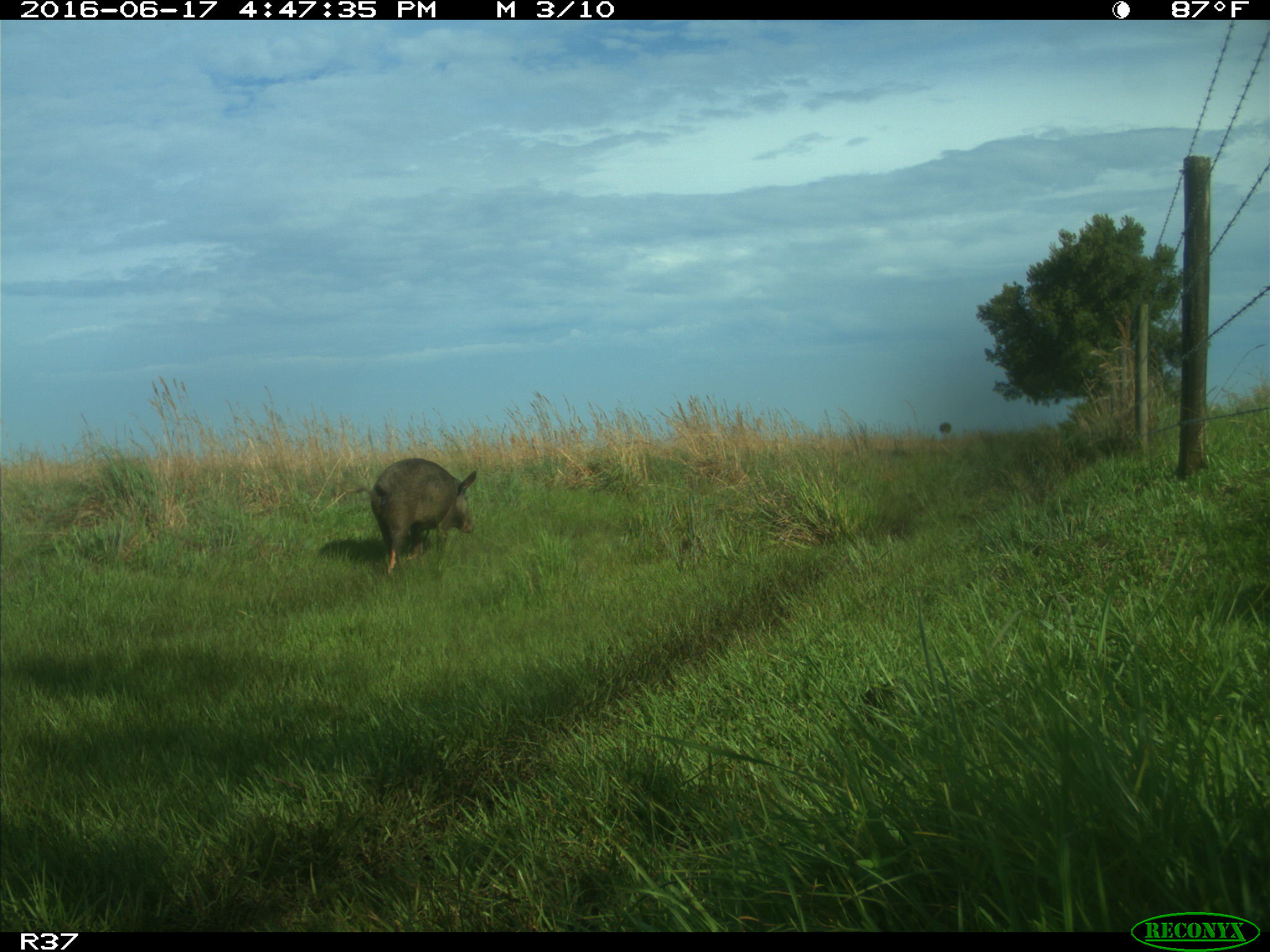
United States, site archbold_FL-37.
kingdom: Animalia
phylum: Chordata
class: Mammalia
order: Artiodactyla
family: Suidae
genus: Sus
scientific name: Sus scrofa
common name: wild boar